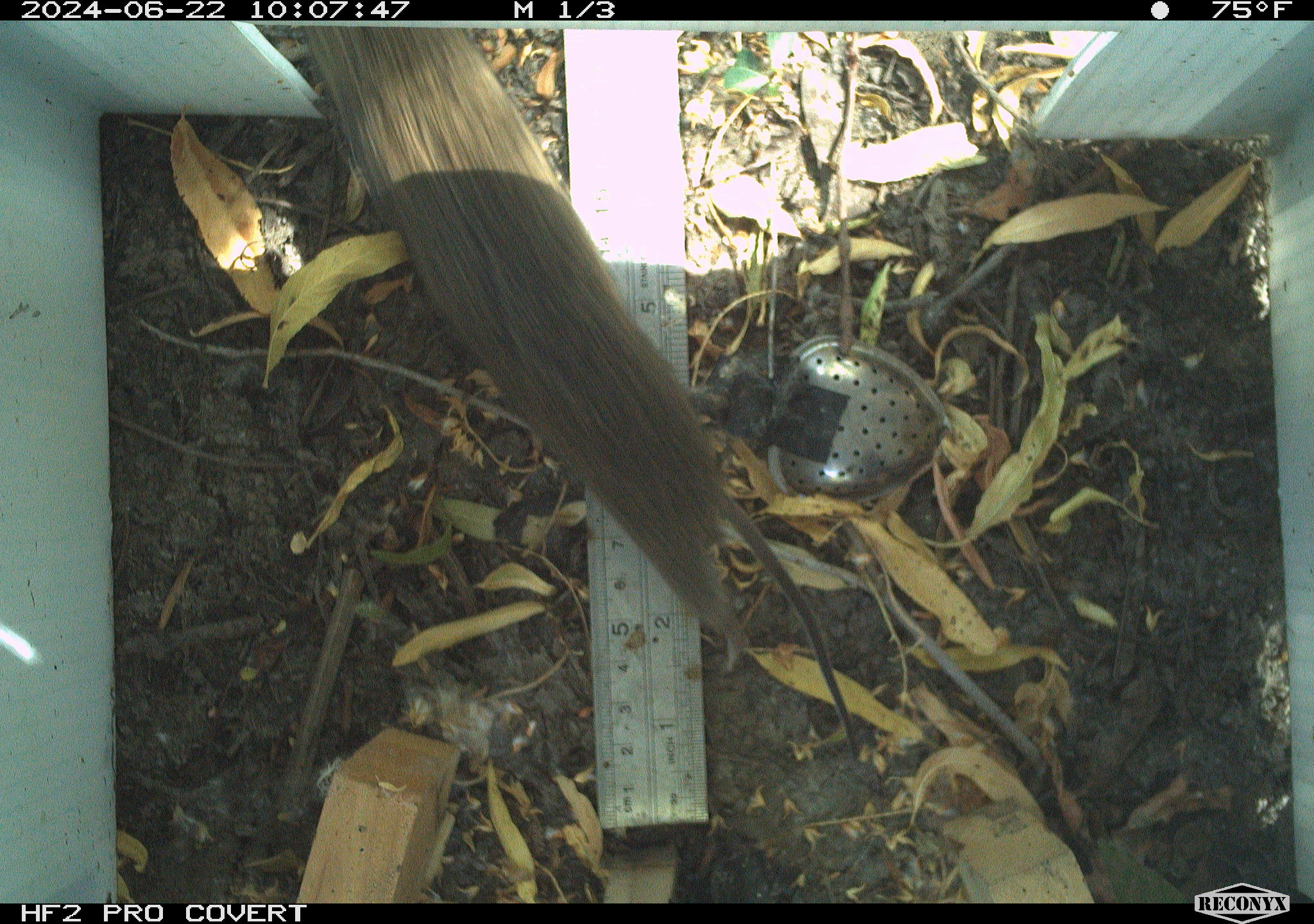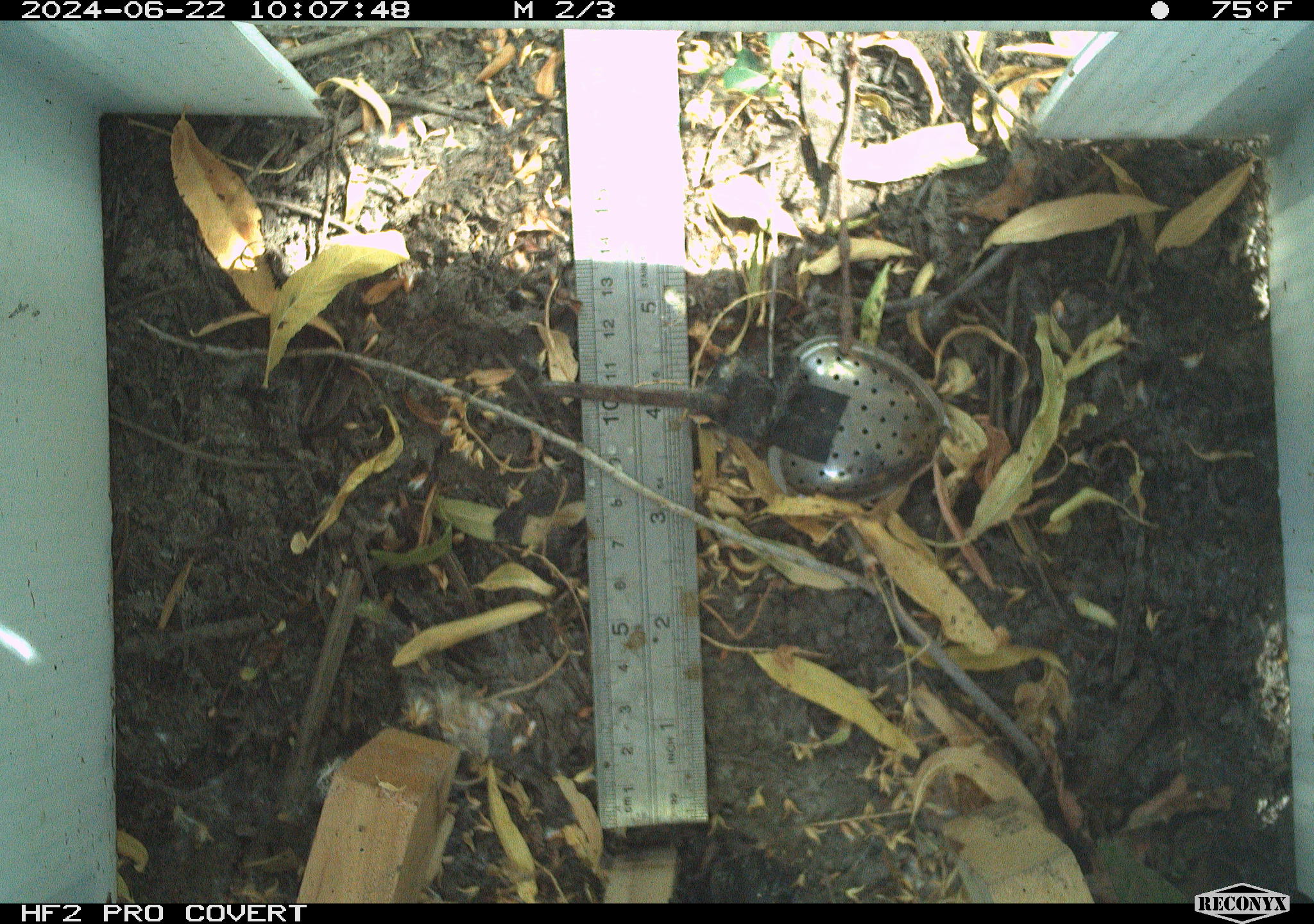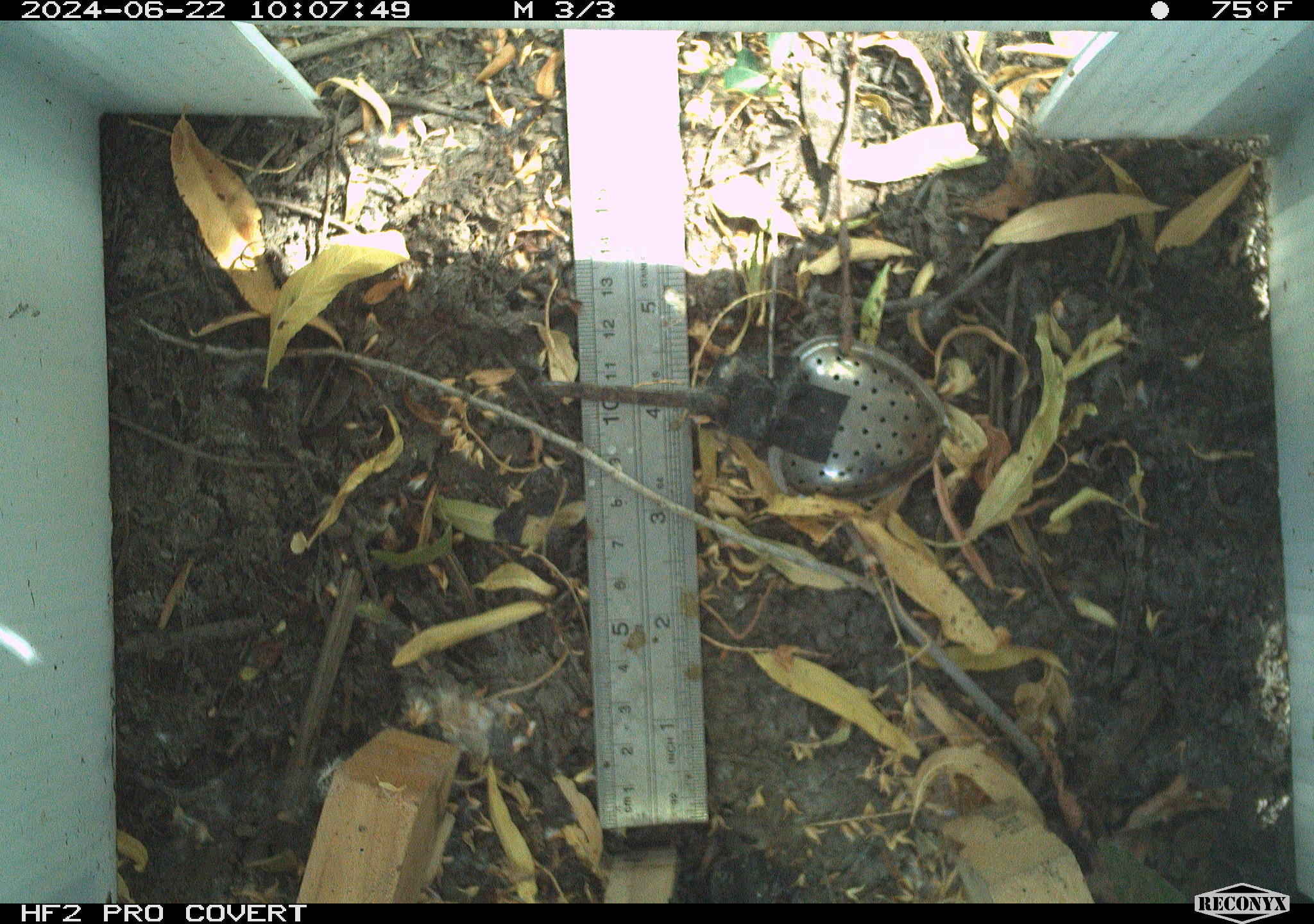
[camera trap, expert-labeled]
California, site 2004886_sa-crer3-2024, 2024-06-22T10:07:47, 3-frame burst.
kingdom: Animalia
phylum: Chordata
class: Mammalia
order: Rodentia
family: Cricetidae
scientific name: Arvicolinae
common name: voles, lemmings, and muskrats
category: arvicolinae subfamily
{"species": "arvicolinae subfamily (voles, lemmings, and muskrats) (Arvicolinae)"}